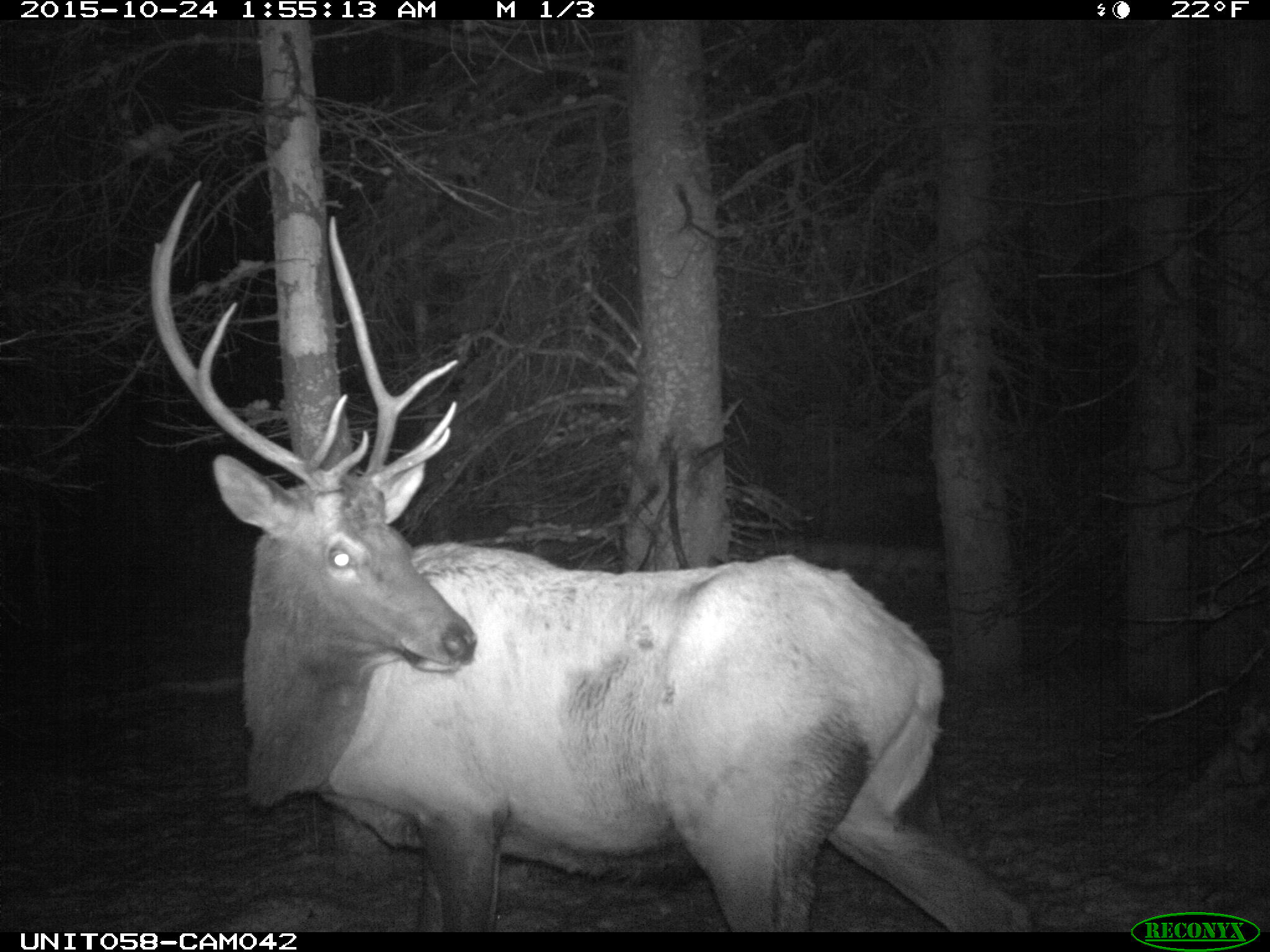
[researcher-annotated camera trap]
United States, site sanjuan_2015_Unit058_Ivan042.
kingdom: Animalia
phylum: Chordata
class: Mammalia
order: Artiodactyla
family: Cervidae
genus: Cervus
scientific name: Cervus elaphus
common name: red deer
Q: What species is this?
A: Cervus elaphus (red deer).